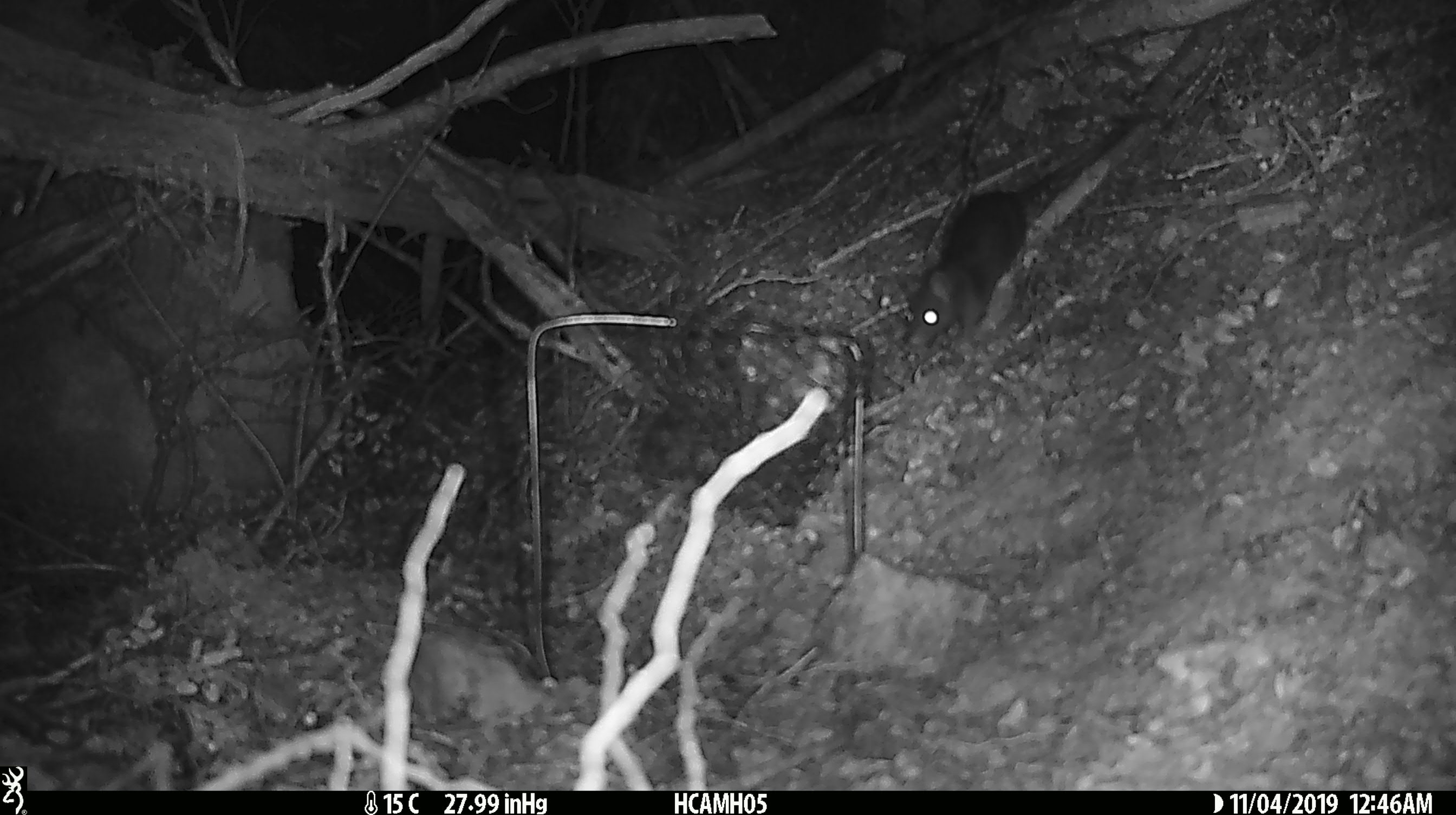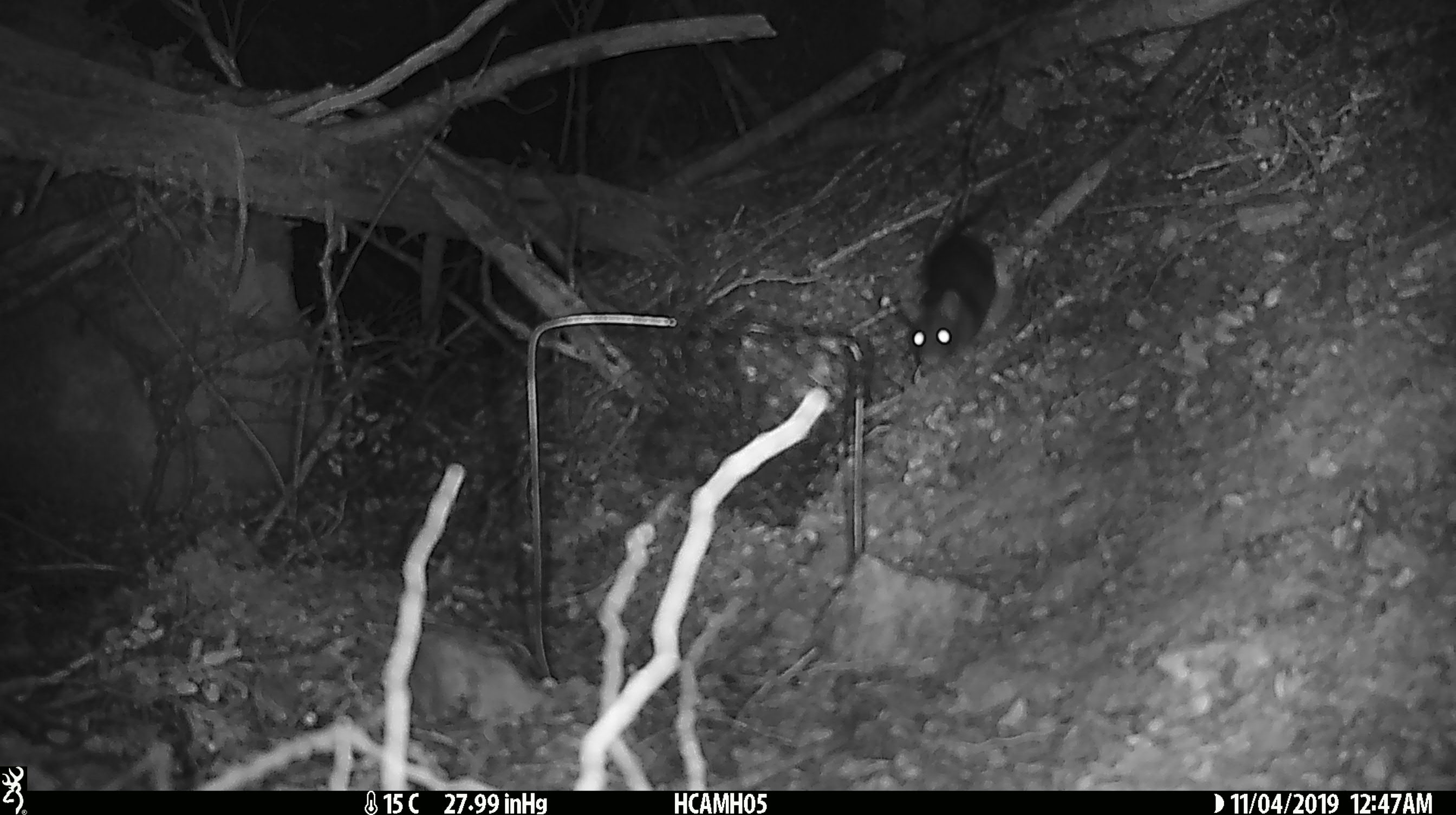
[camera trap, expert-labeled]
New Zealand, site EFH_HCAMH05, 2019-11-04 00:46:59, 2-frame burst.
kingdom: Animalia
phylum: Chordata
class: Mammalia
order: Rodentia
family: Muridae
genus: Rattus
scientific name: Rattus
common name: rat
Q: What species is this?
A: Rat (Rattus).